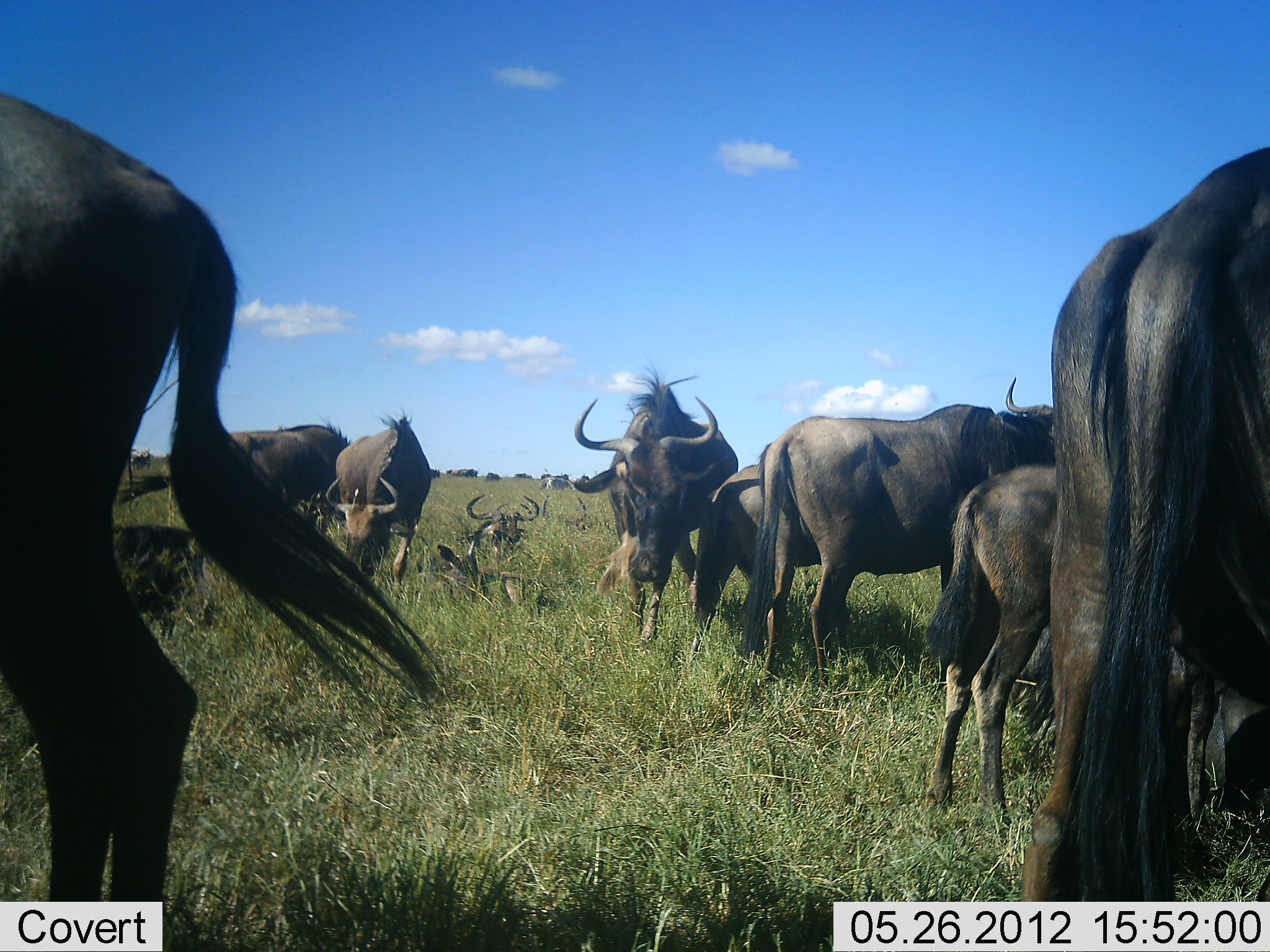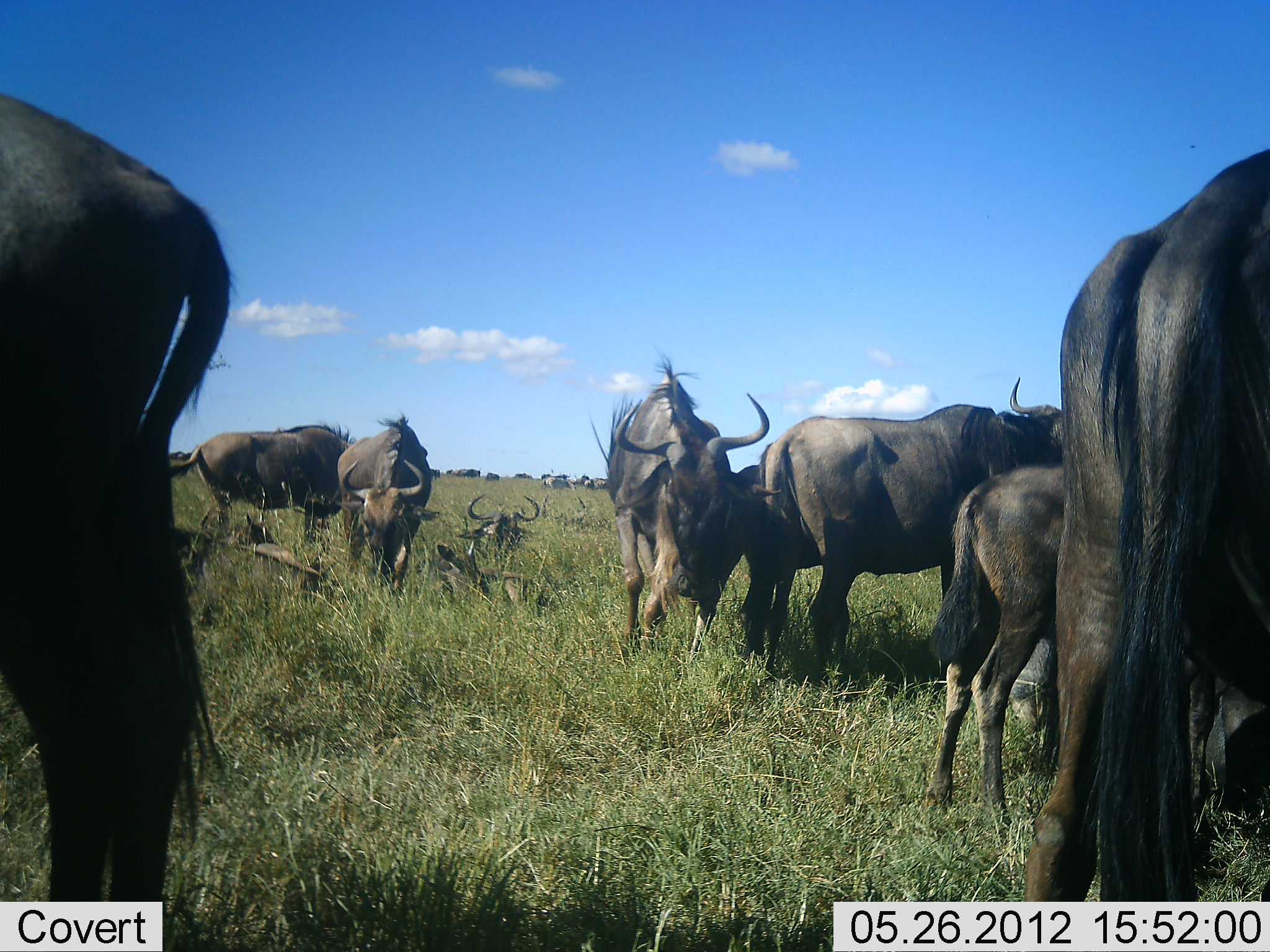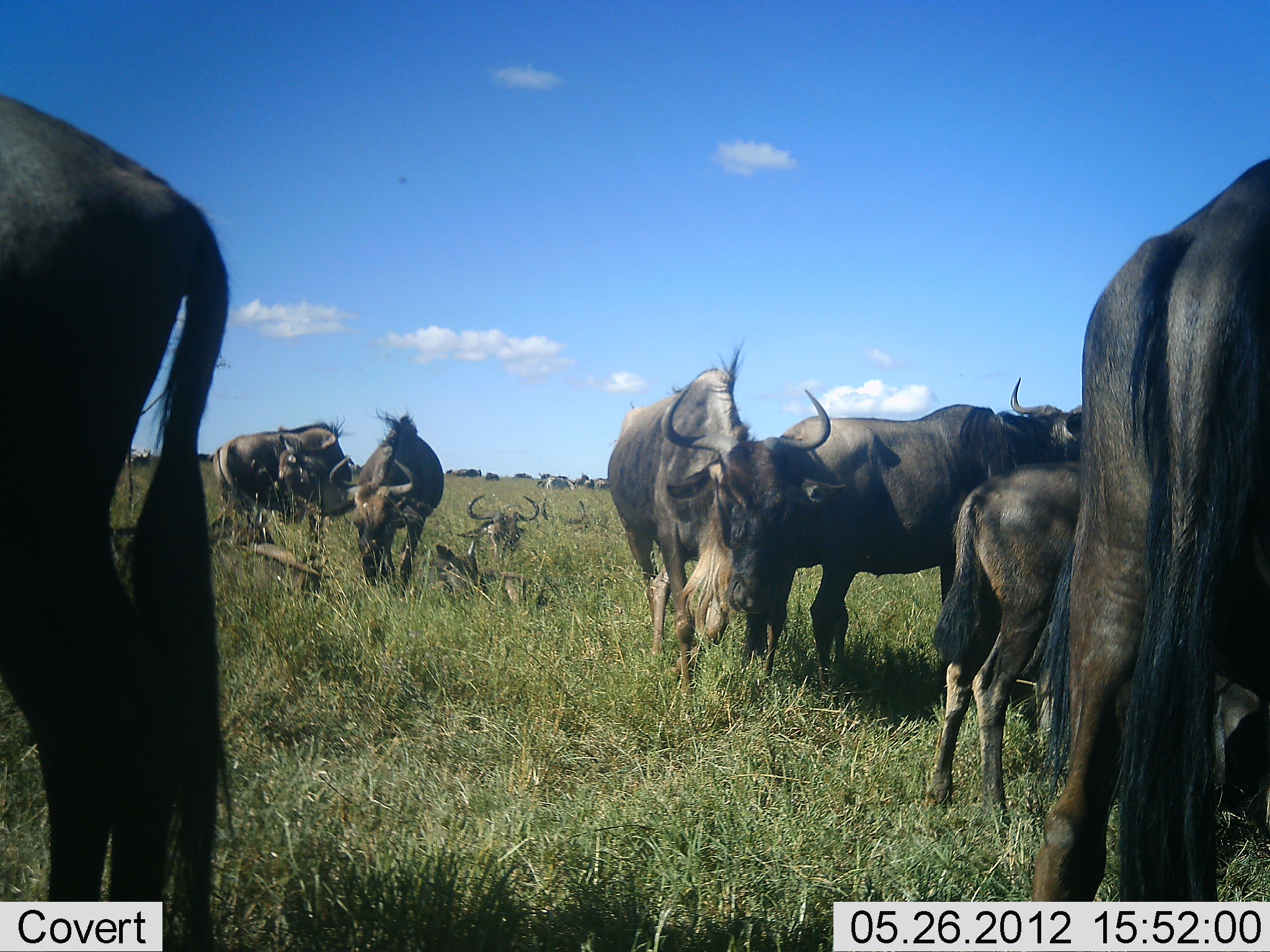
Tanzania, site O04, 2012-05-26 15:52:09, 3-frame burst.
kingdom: Animalia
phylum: Chordata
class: Mammalia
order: Artiodactyla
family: Bovidae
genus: Connochaetes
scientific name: Connochaetes taurinus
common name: blue wildebeest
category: wildebeest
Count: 10.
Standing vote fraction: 70%.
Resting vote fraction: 70%.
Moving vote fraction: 40%.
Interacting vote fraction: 10%.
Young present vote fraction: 50%.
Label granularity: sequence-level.